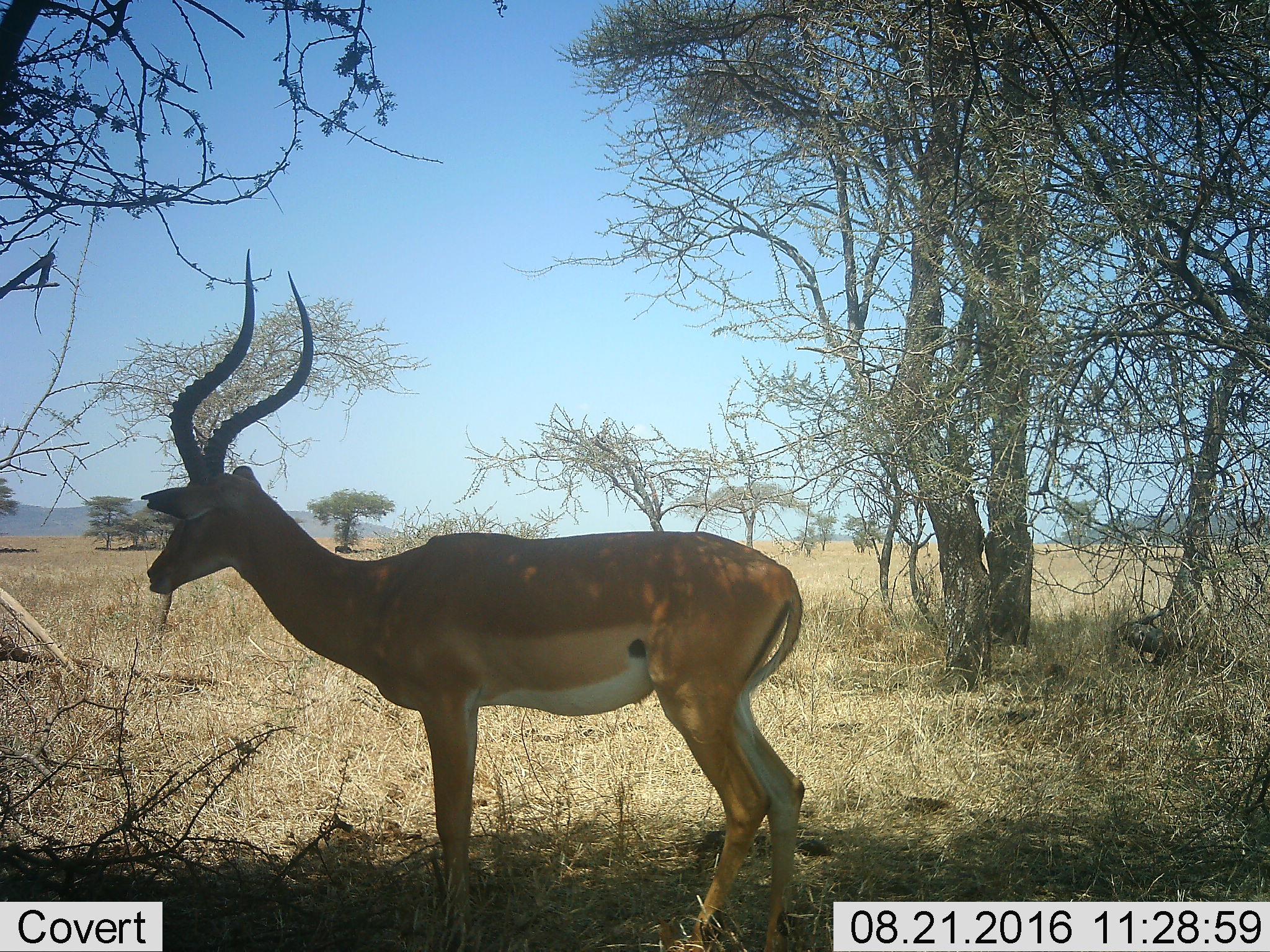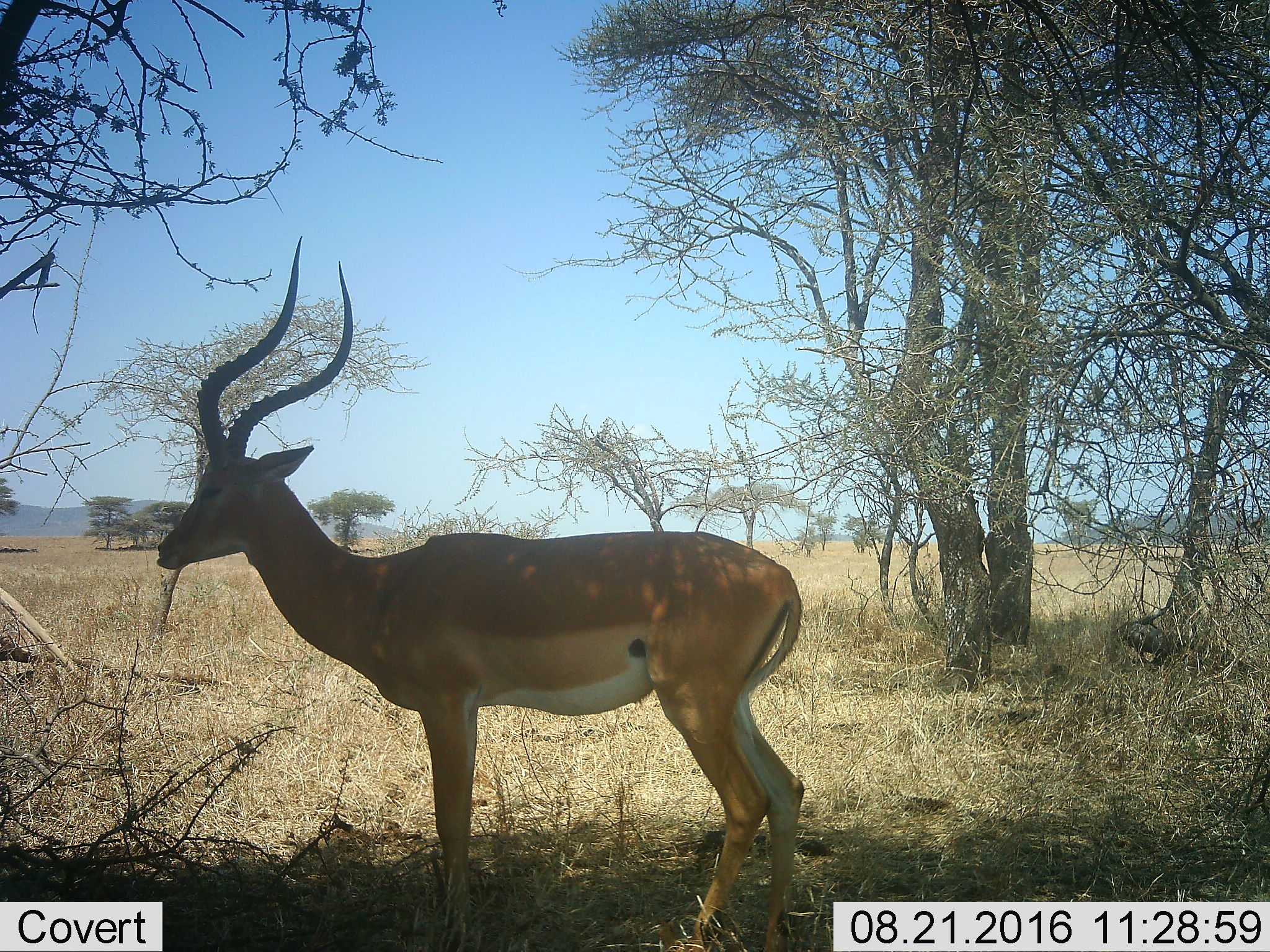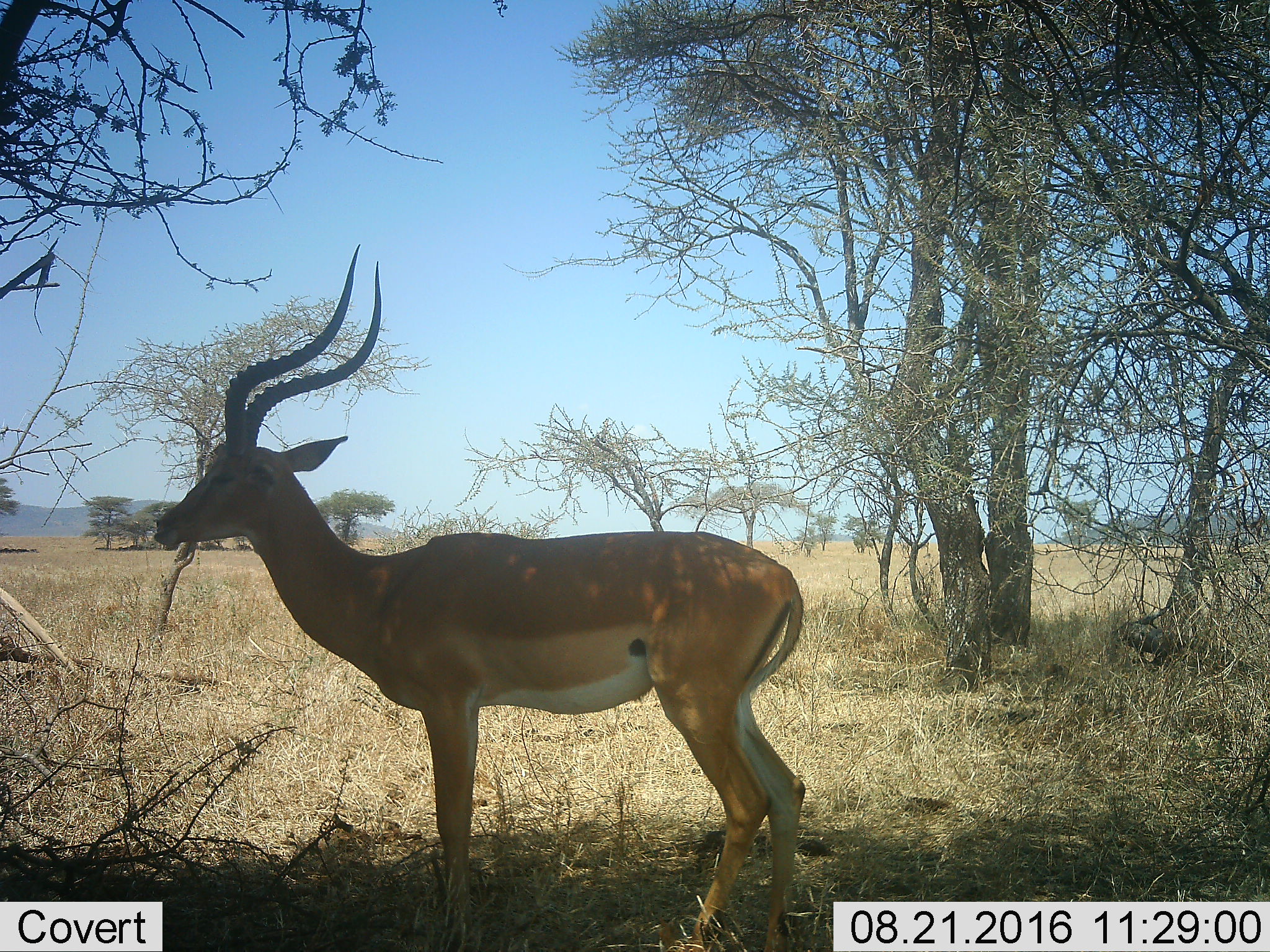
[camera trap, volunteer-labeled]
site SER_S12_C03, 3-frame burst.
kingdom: Animalia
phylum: Chordata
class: Mammalia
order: Artiodactyla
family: Bovidae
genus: Aepyceros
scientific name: Aepyceros melampus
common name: impala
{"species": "impala (Aepyceros melampus)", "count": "1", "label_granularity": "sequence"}